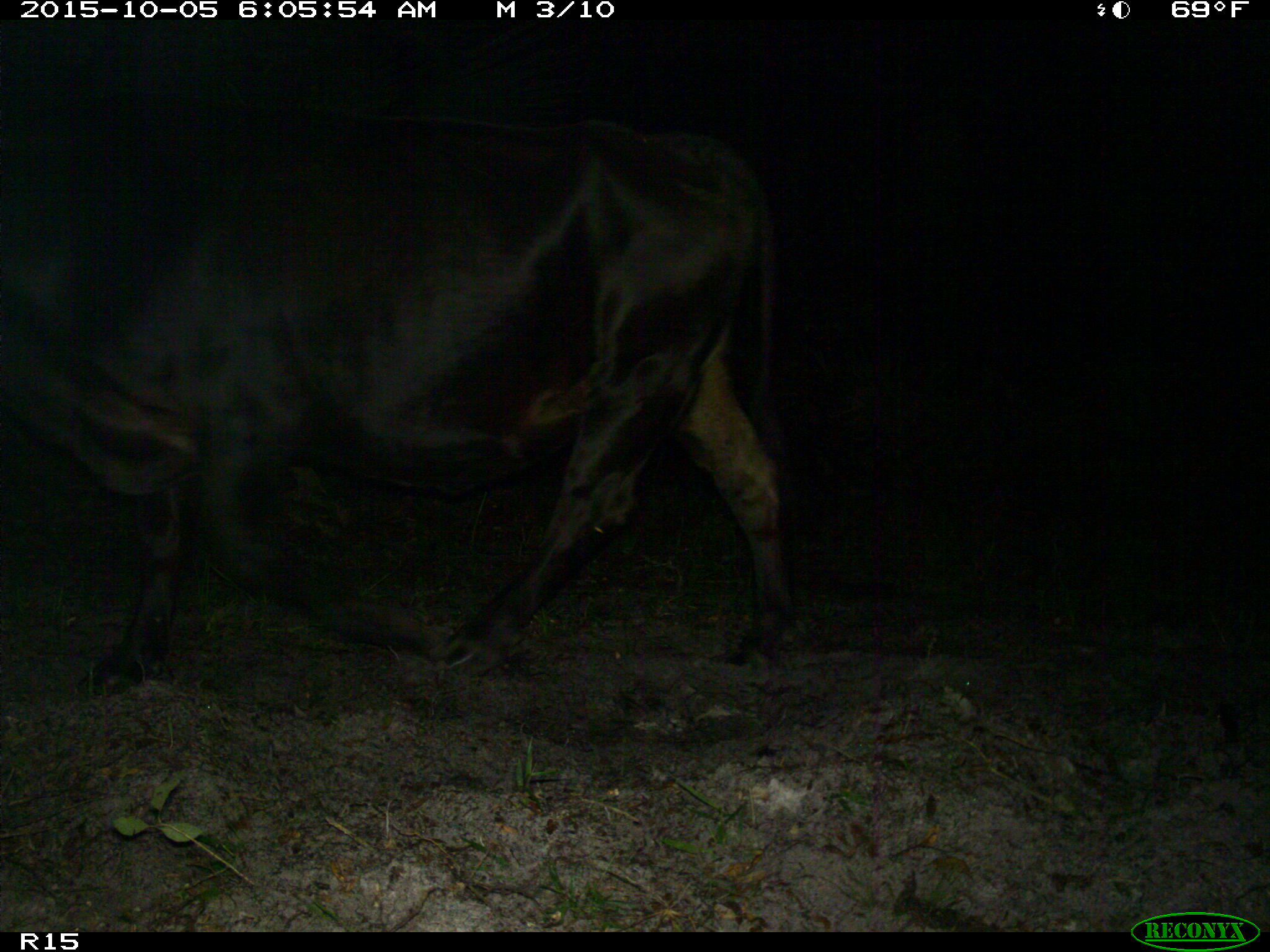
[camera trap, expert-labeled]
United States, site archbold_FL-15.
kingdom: Animalia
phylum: Chordata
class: Mammalia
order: Artiodactyla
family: Bovidae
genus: Bos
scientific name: Bos taurus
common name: domestic cow